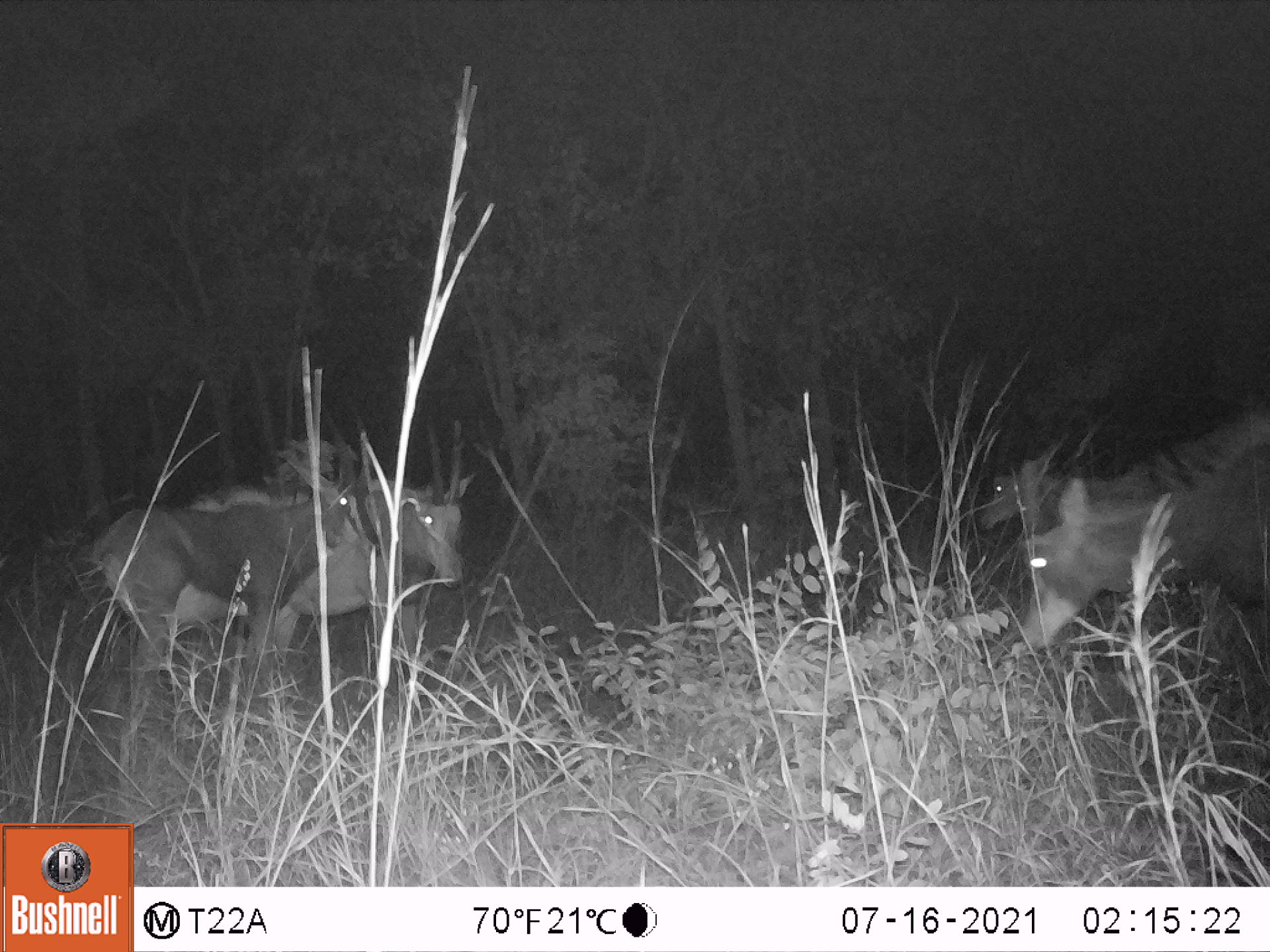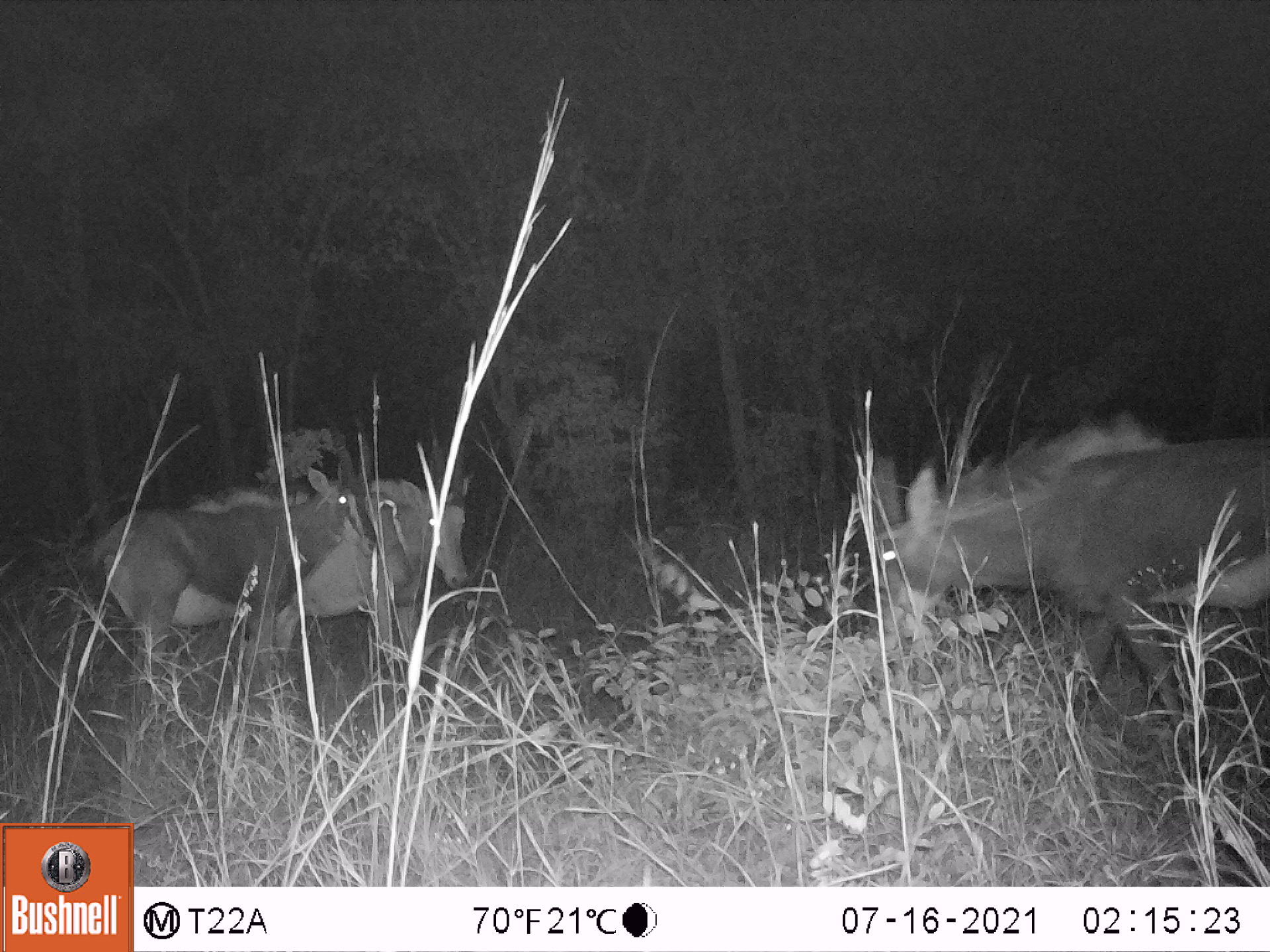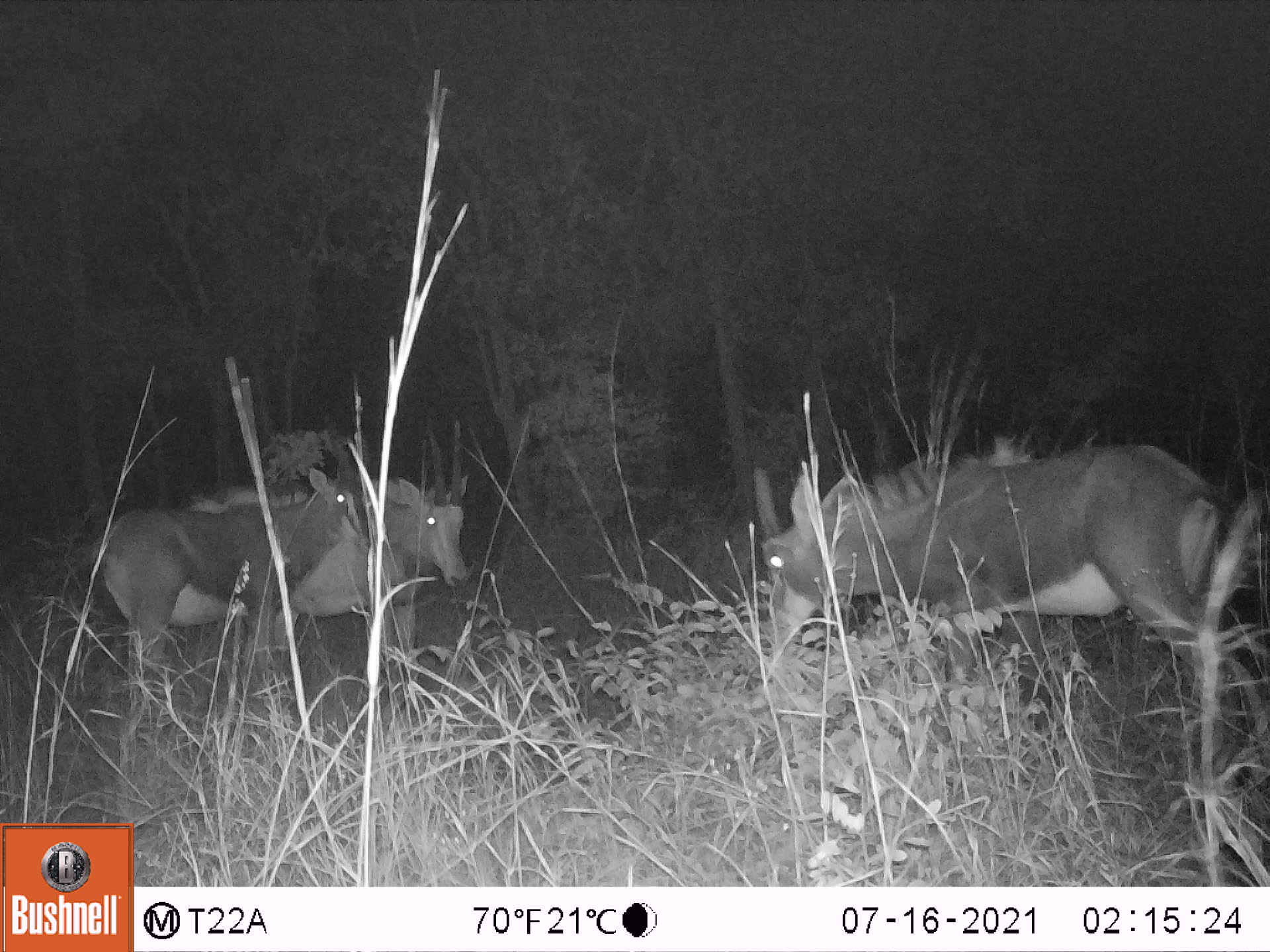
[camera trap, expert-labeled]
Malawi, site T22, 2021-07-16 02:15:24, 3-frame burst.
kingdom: Animalia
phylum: Chordata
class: Mammalia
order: Artiodactyla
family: Bovidae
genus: Hippotragus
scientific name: Hippotragus niger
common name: sable antelope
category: sable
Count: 4.